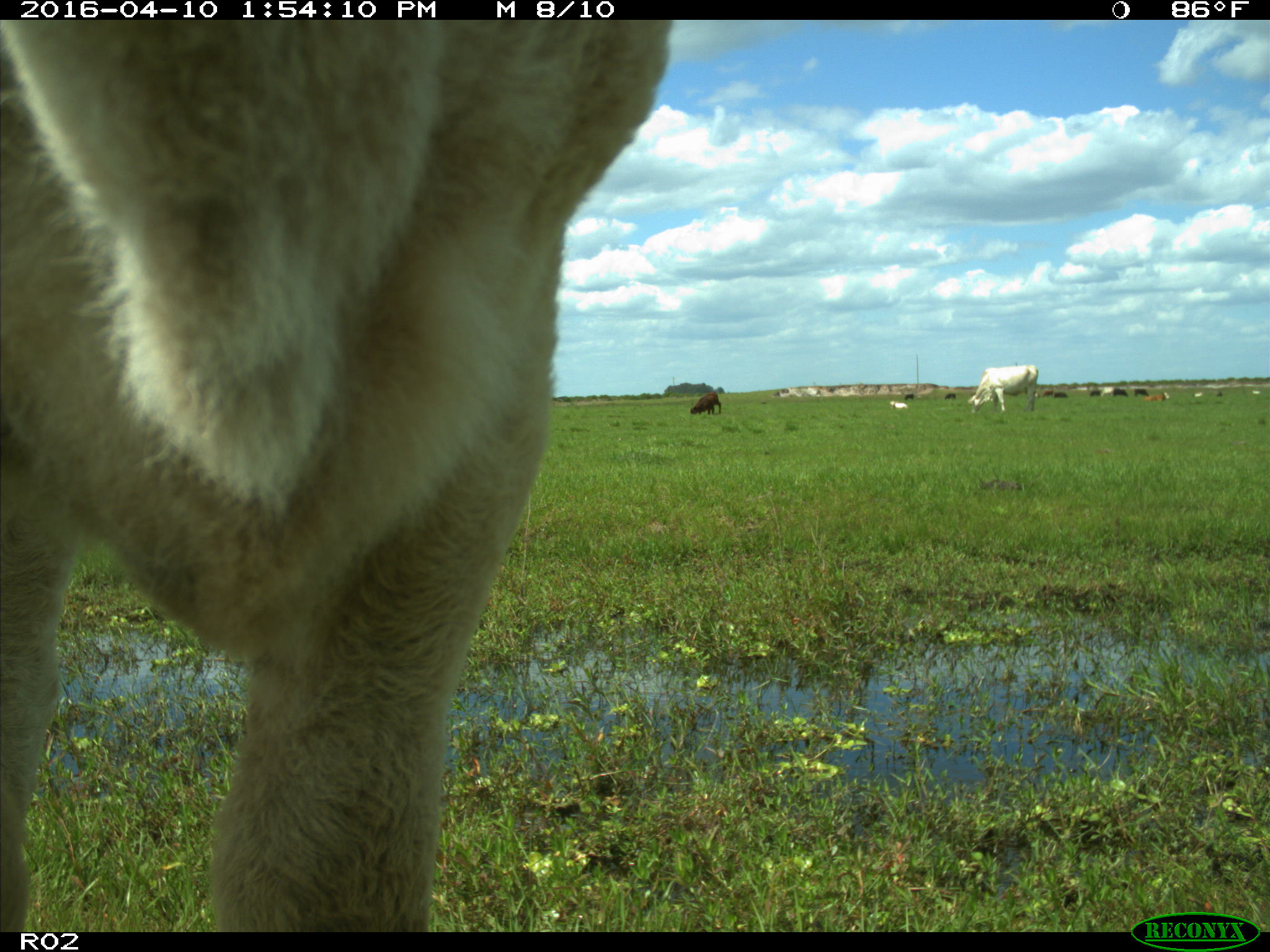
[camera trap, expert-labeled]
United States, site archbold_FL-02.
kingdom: Animalia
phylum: Chordata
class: Mammalia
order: Artiodactyla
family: Bovidae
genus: Bos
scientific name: Bos taurus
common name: domestic cow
Bos taurus (domestic cow).